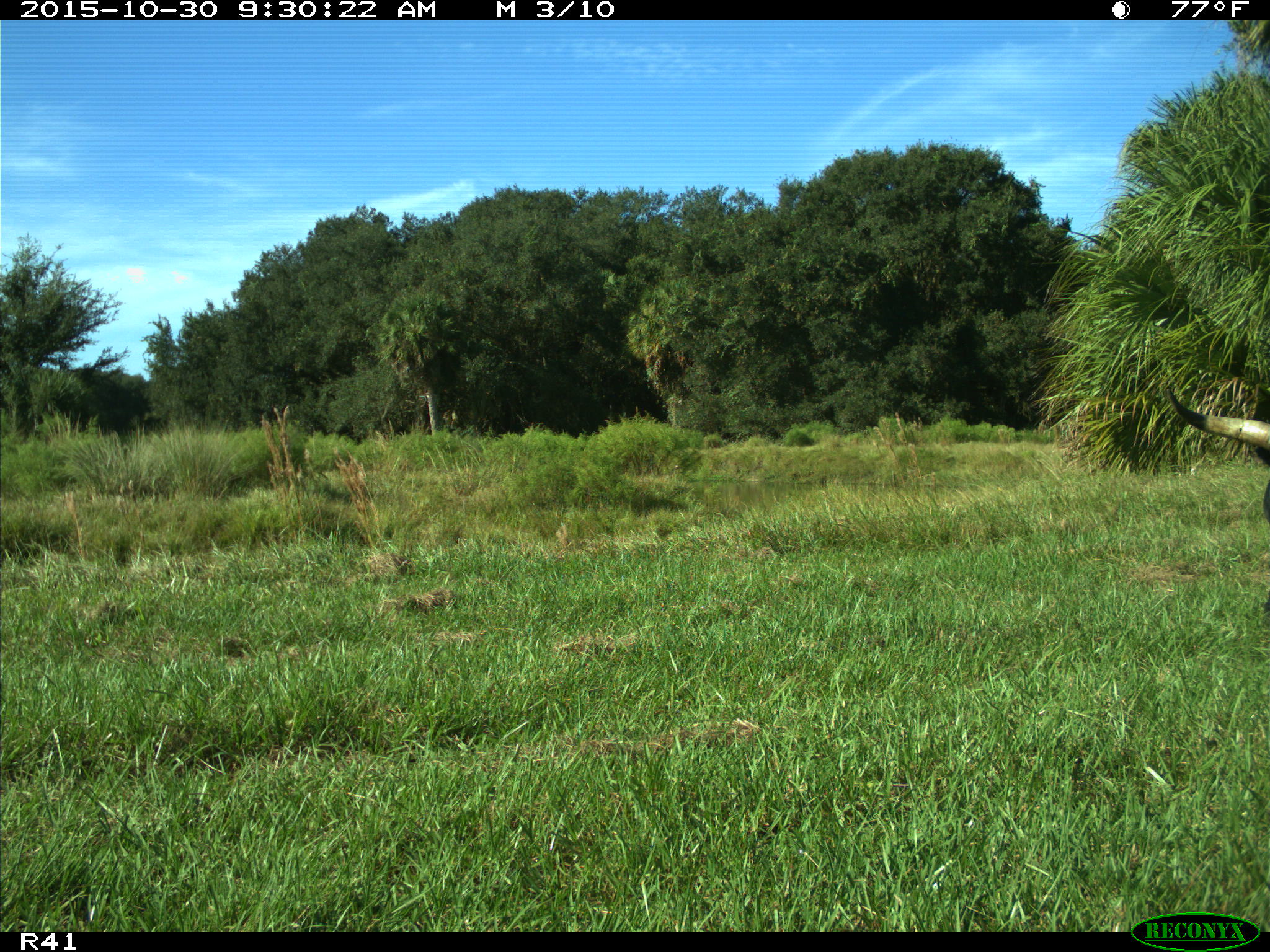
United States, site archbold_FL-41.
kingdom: Animalia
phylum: Chordata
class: Mammalia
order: Artiodactyla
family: Bovidae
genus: Bos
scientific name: Bos taurus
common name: domestic cow